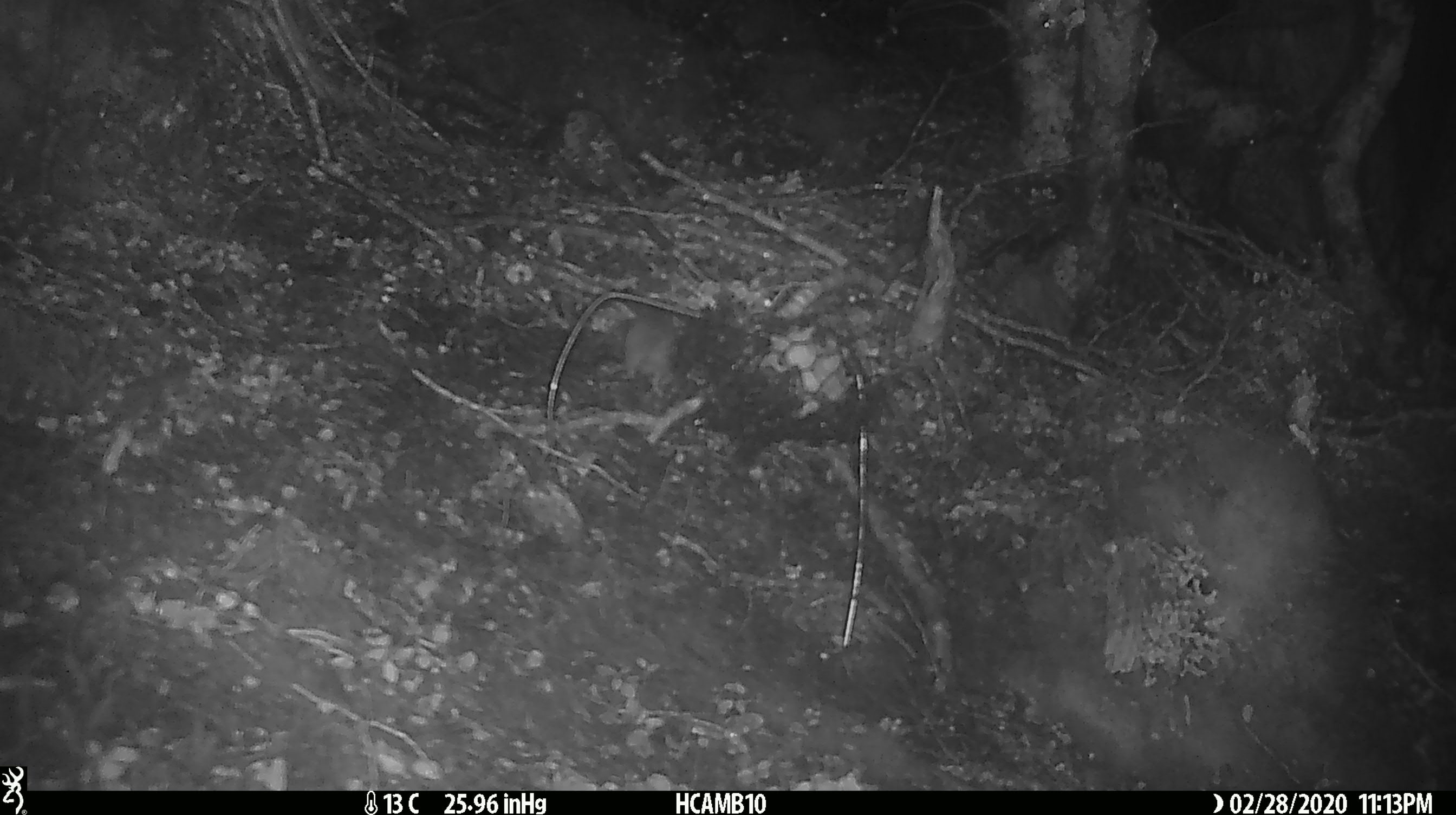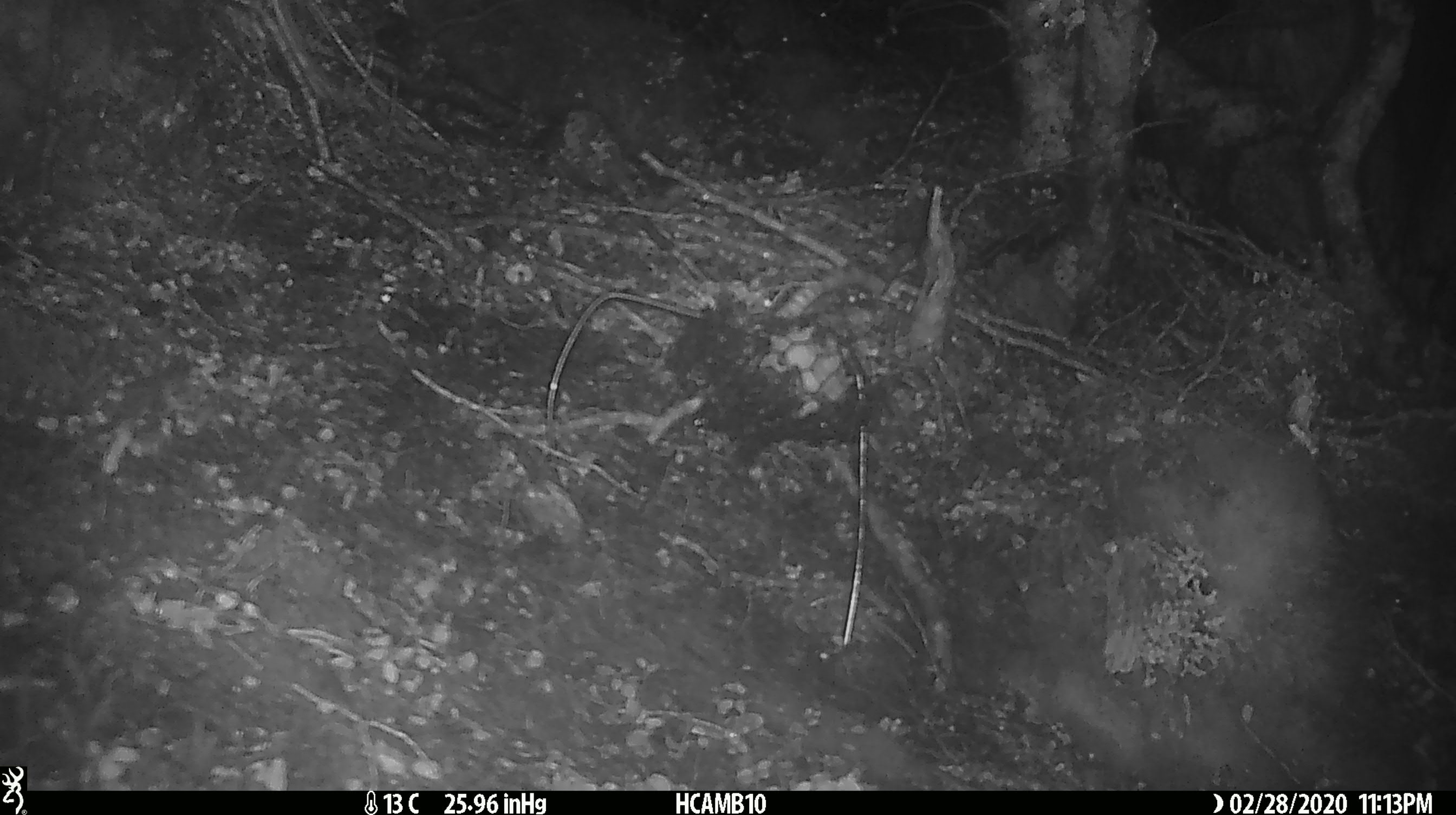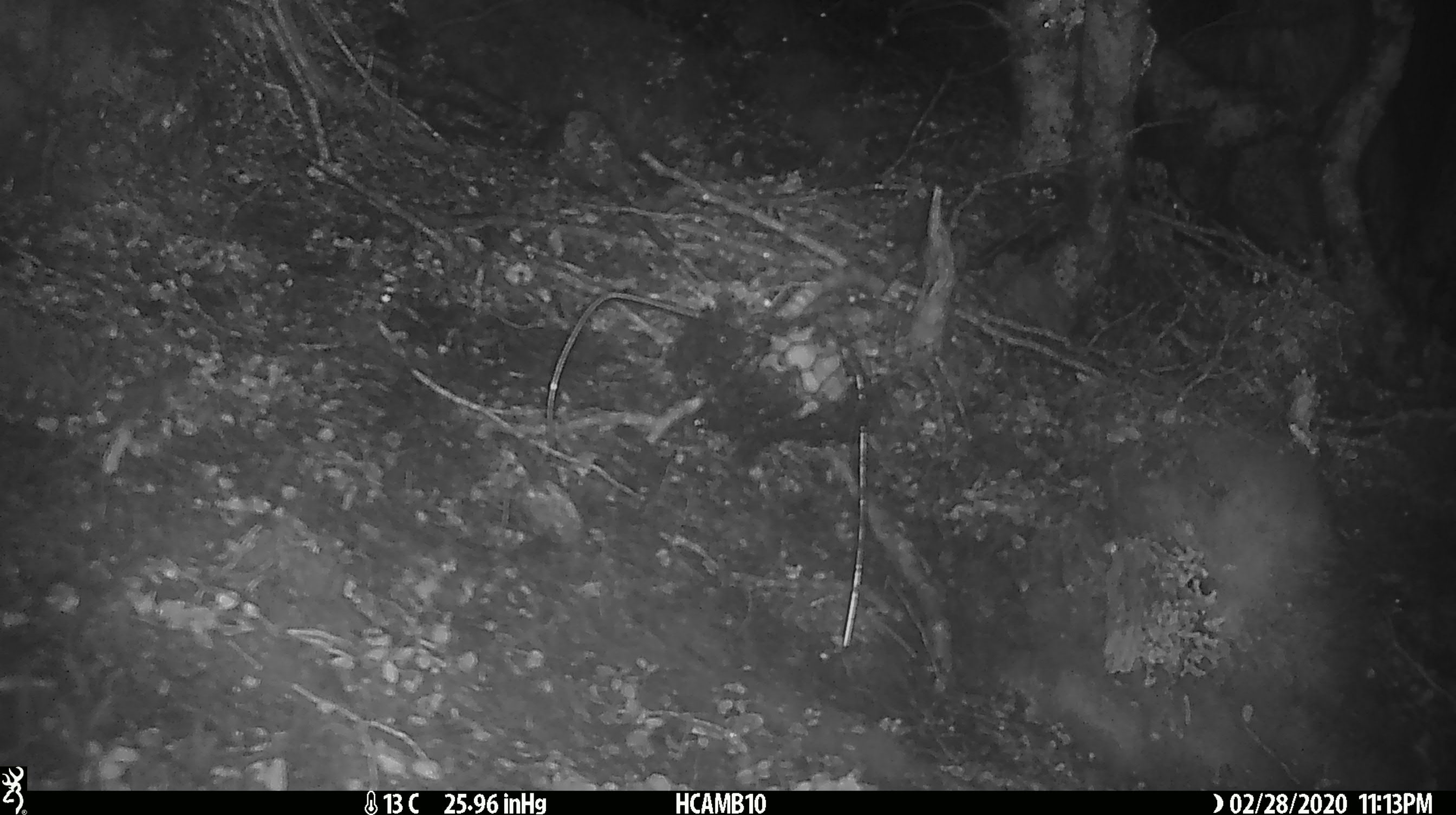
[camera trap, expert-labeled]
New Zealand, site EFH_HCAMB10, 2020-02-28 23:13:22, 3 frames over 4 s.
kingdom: Animalia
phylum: Chordata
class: Mammalia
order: Rodentia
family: Muridae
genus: Mus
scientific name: Mus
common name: mouse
Mouse (Mus).